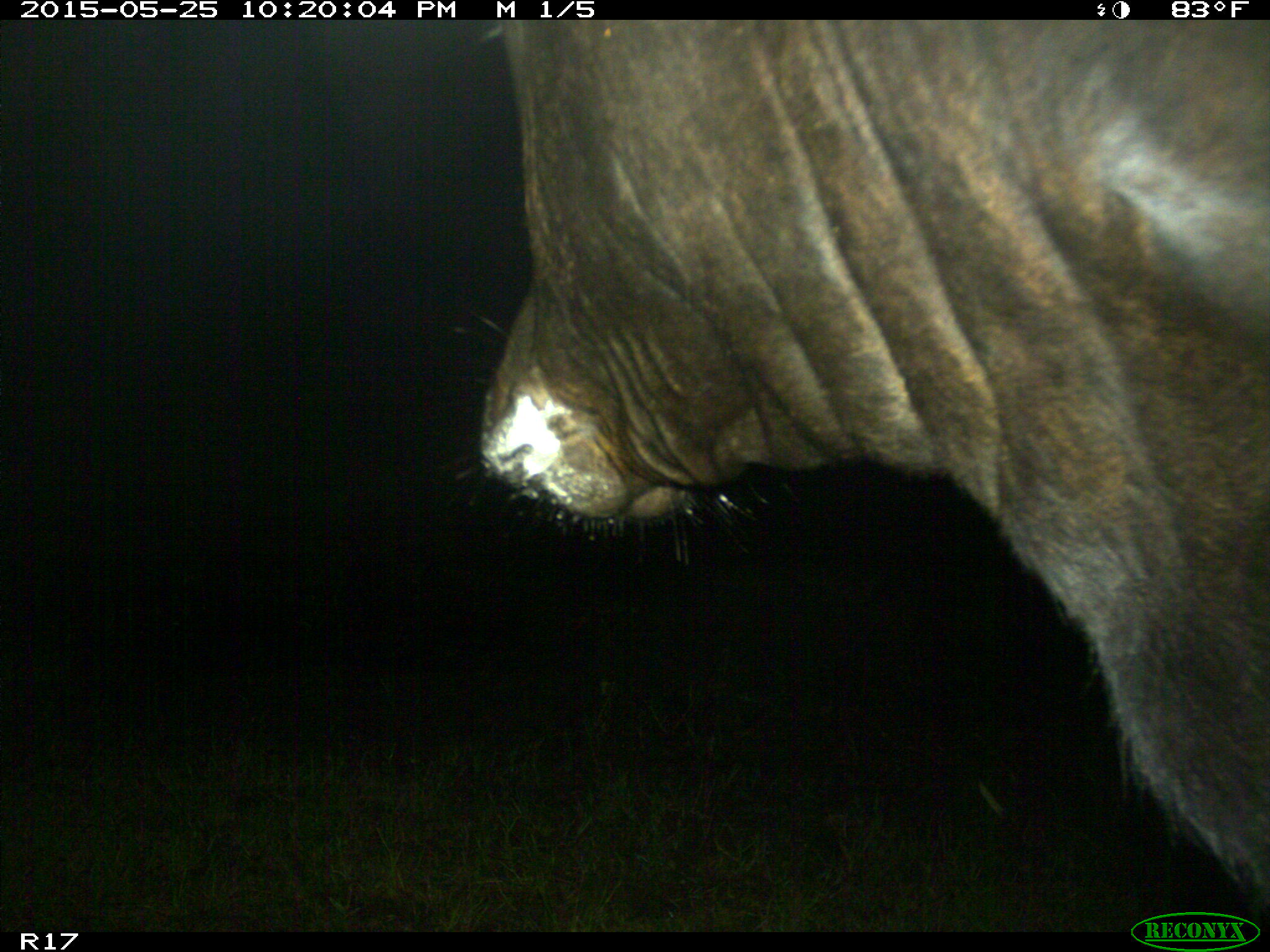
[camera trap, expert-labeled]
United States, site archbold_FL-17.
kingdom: Animalia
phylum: Chordata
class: Mammalia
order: Artiodactyla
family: Bovidae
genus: Bos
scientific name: Bos taurus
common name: domestic cow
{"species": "Bos taurus (domestic cow)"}